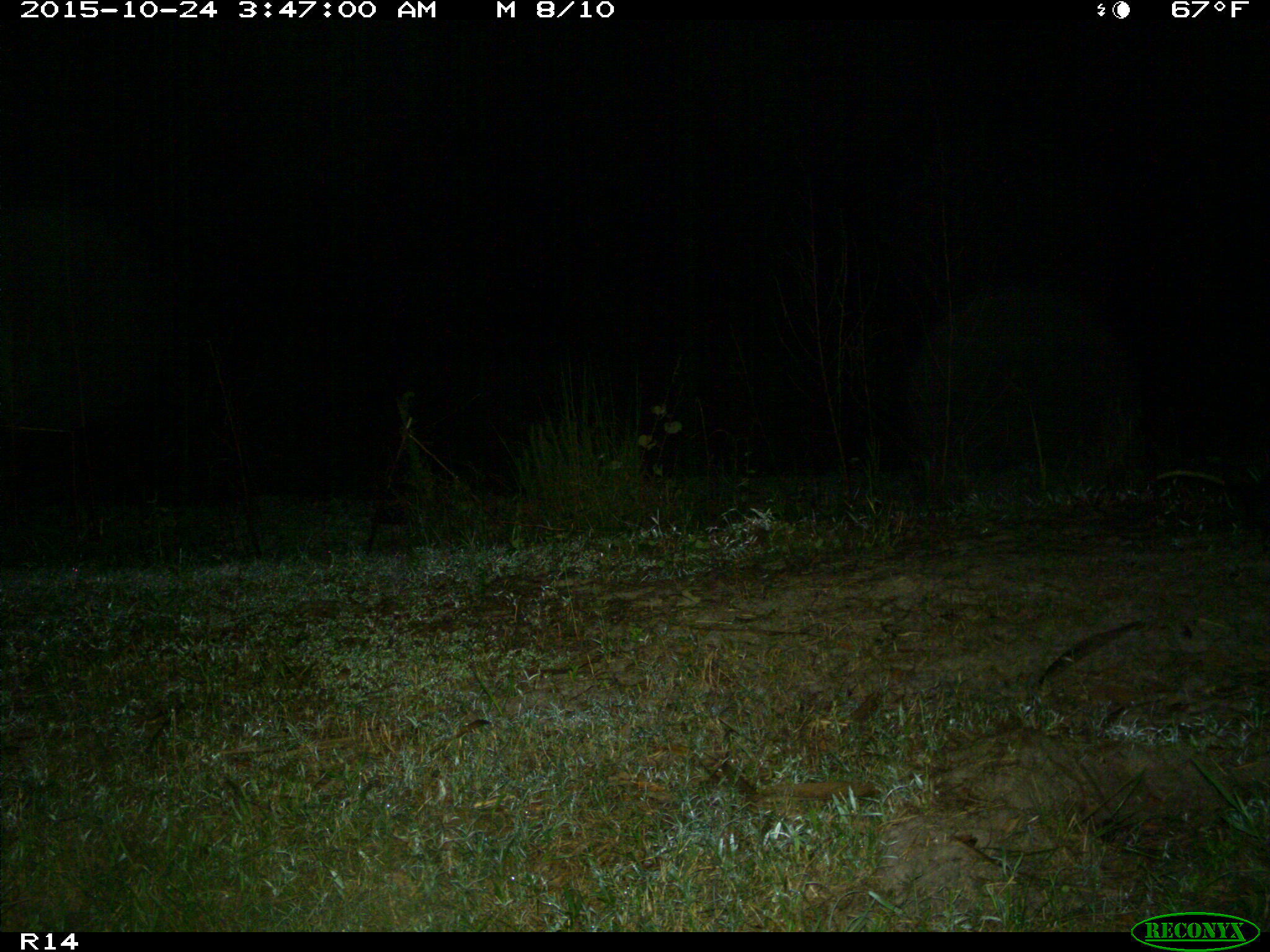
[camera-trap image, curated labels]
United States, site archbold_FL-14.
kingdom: Animalia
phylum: Chordata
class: Mammalia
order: Didelphimorphia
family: Didelphidae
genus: Didelphis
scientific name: Didelphis virginiana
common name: virginia opossum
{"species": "Didelphis virginiana (virginia opossum)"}